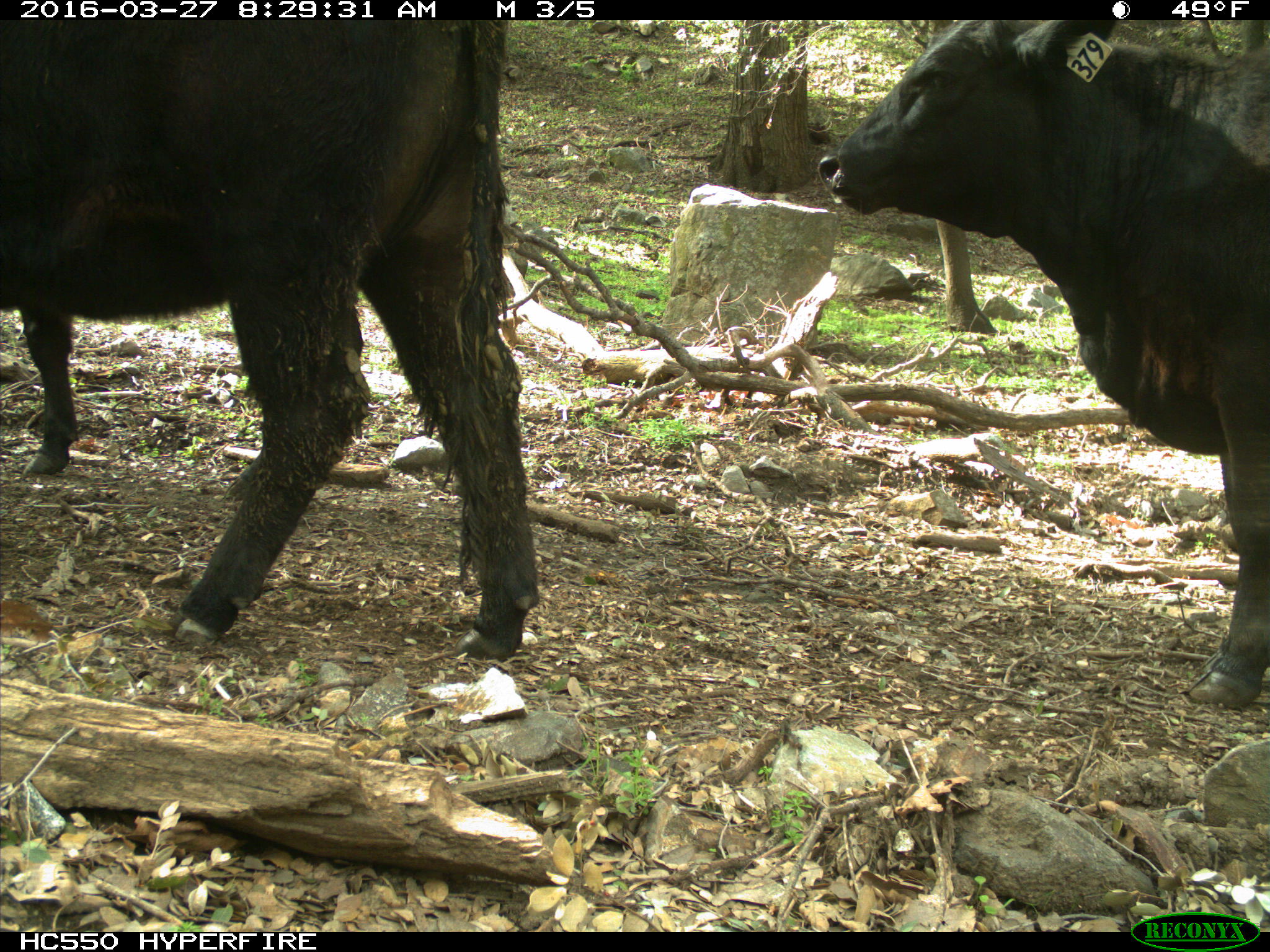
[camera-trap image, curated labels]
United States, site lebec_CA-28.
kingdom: Animalia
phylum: Chordata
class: Mammalia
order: Artiodactyla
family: Bovidae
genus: Bos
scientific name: Bos taurus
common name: domestic cow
Bos taurus (domestic cow).